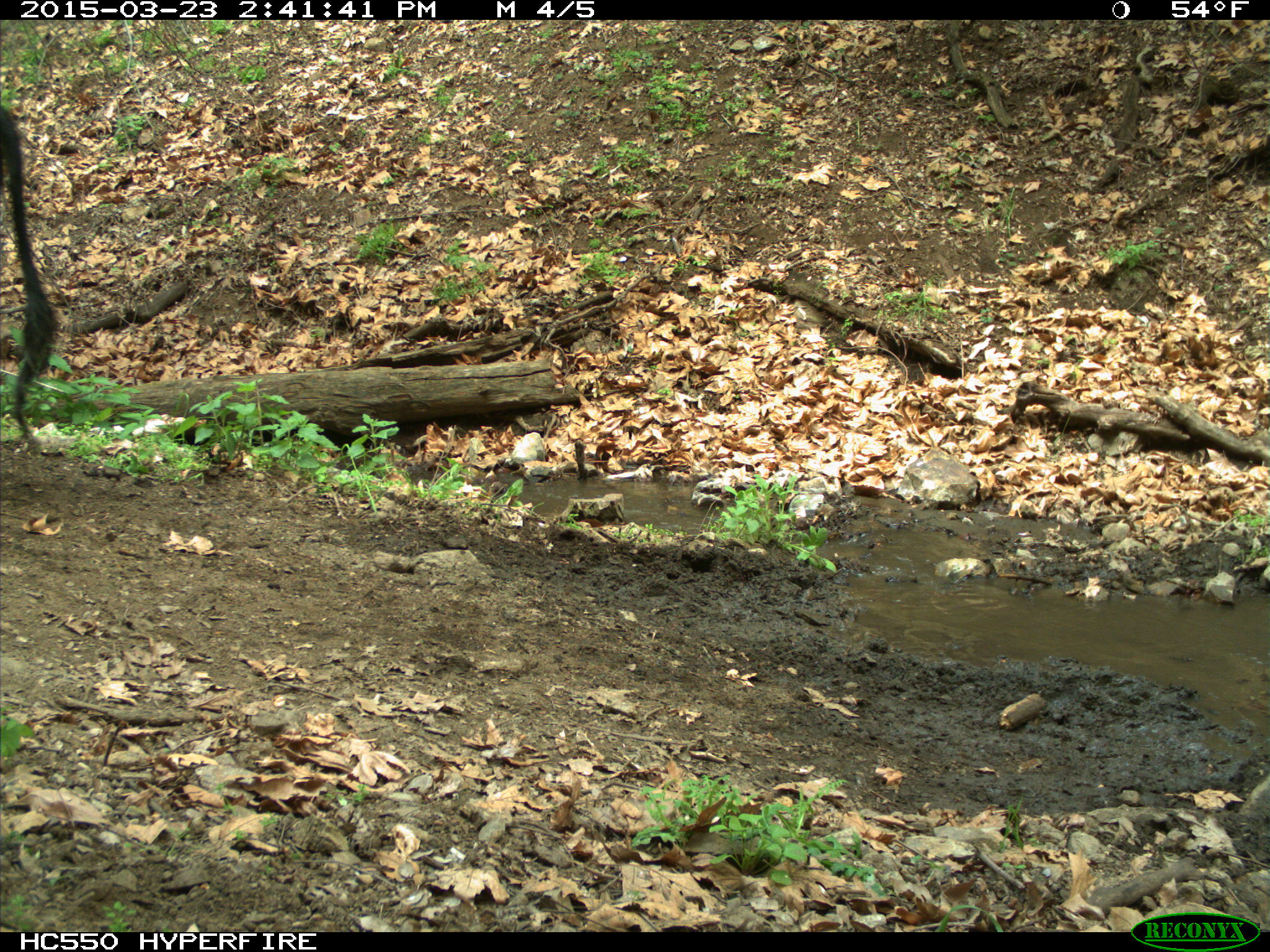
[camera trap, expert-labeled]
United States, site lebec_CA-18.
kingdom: Animalia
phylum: Chordata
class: Mammalia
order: Artiodactyla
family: Bovidae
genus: Bos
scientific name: Bos taurus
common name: domestic cow